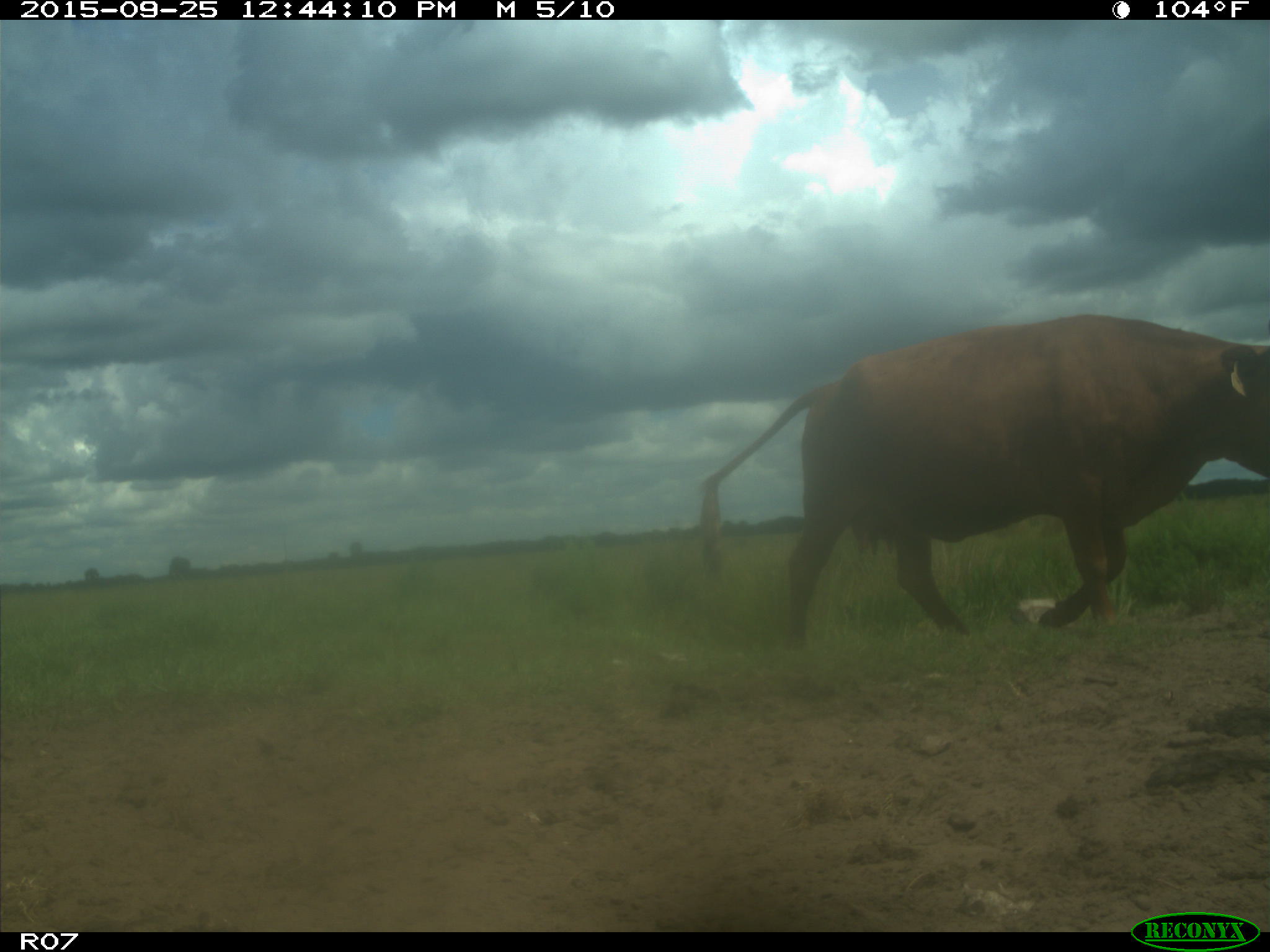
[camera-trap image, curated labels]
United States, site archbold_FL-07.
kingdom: Animalia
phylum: Chordata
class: Mammalia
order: Artiodactyla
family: Bovidae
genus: Bos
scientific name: Bos taurus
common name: domestic cow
Bos taurus (domestic cow).